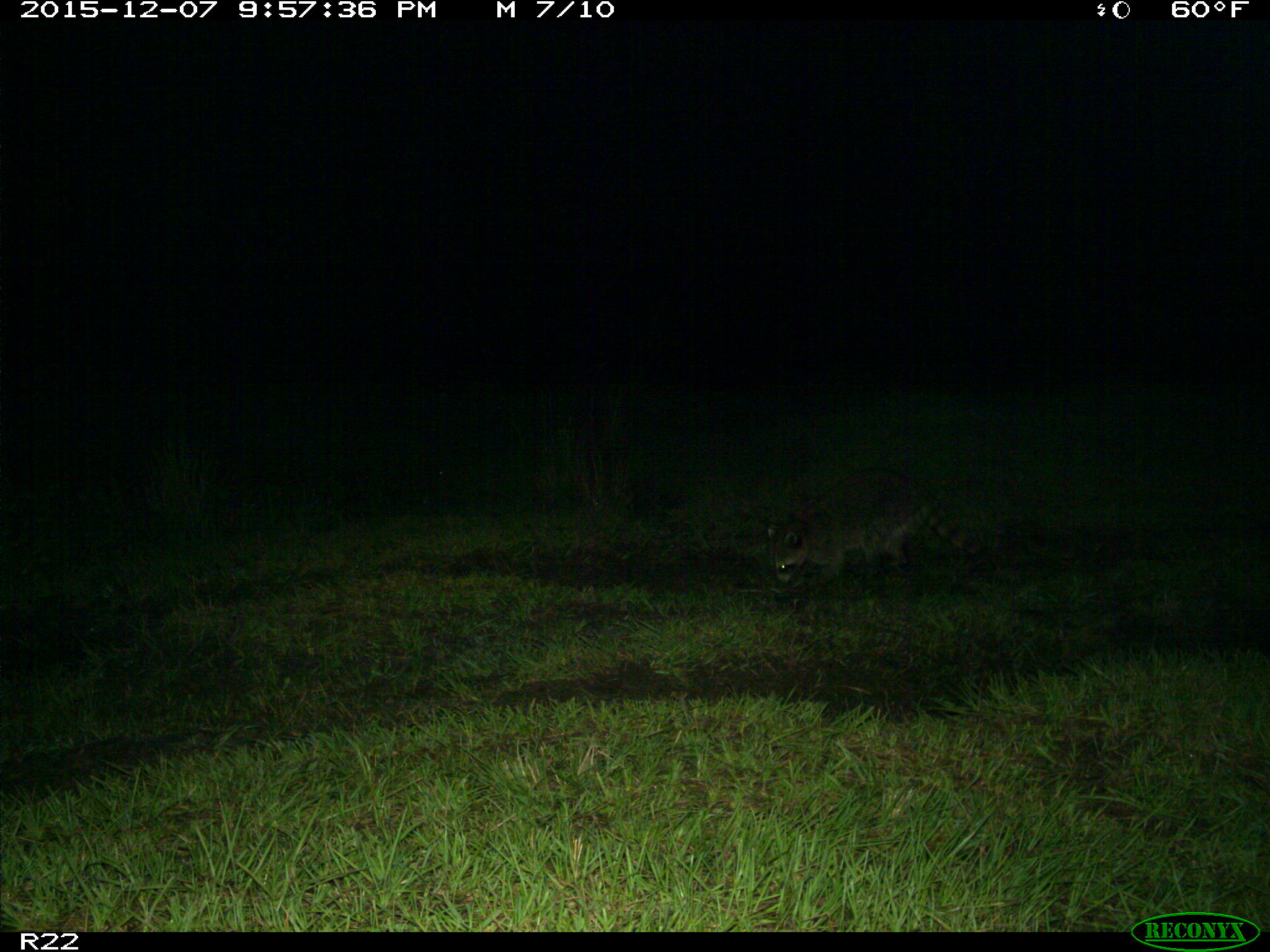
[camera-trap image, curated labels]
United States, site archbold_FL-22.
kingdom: Animalia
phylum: Chordata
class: Mammalia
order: Carnivora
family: Procyonidae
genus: Procyon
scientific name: Procyon lotor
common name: common raccoon